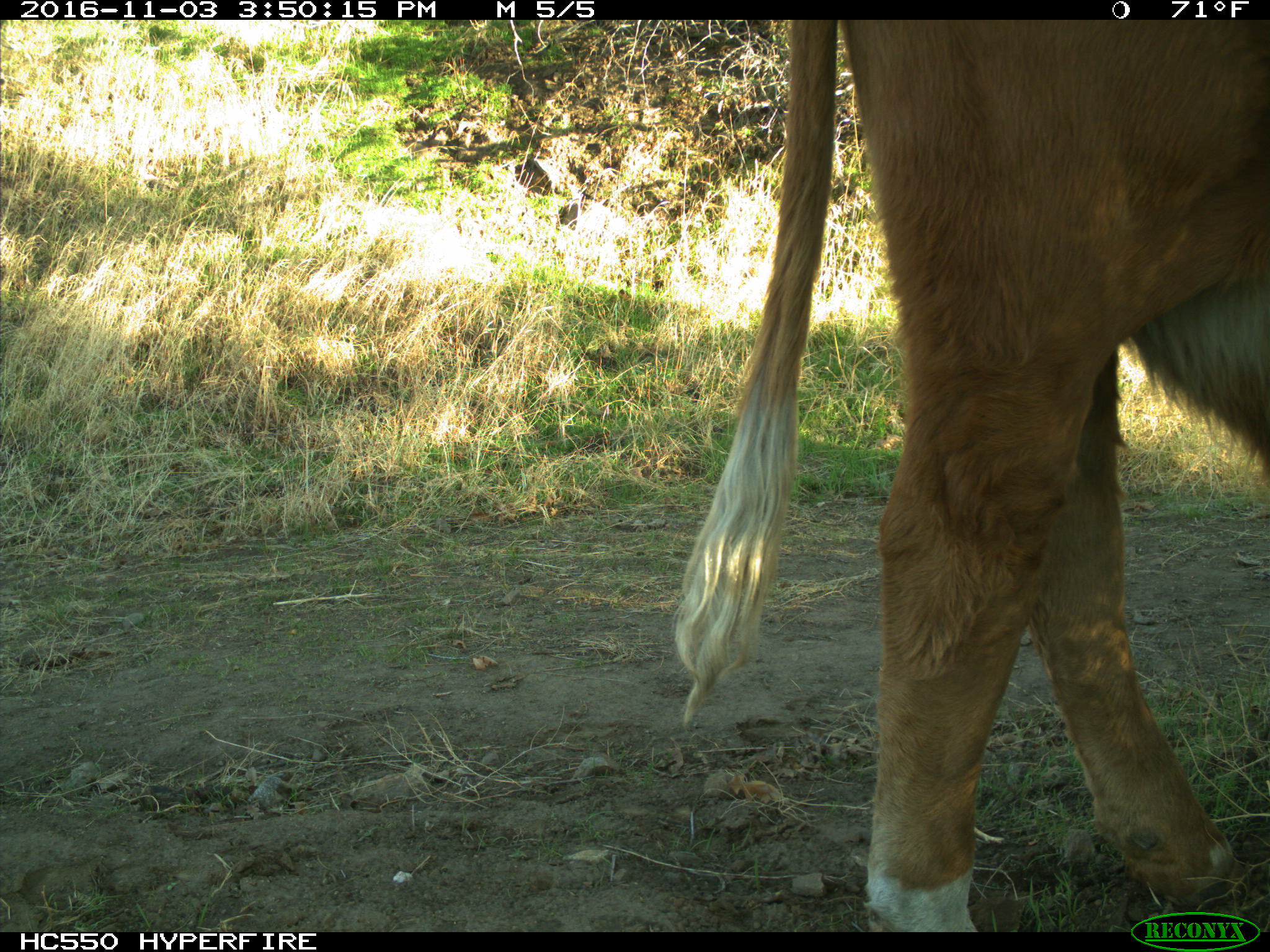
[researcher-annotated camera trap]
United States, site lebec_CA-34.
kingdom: Animalia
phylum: Chordata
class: Mammalia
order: Artiodactyla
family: Bovidae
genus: Bos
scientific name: Bos taurus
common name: domestic cow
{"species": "Bos taurus (domestic cow)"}